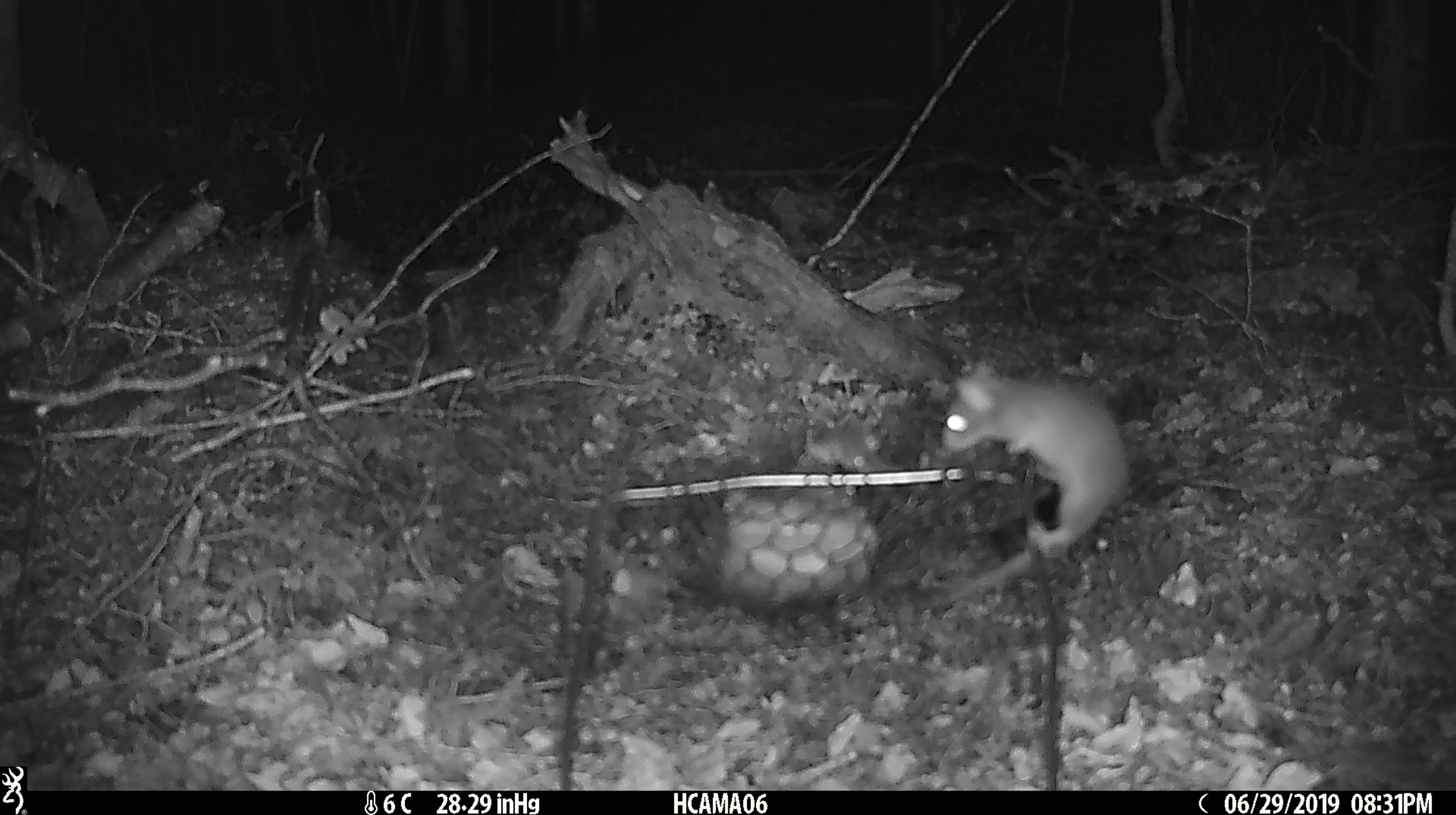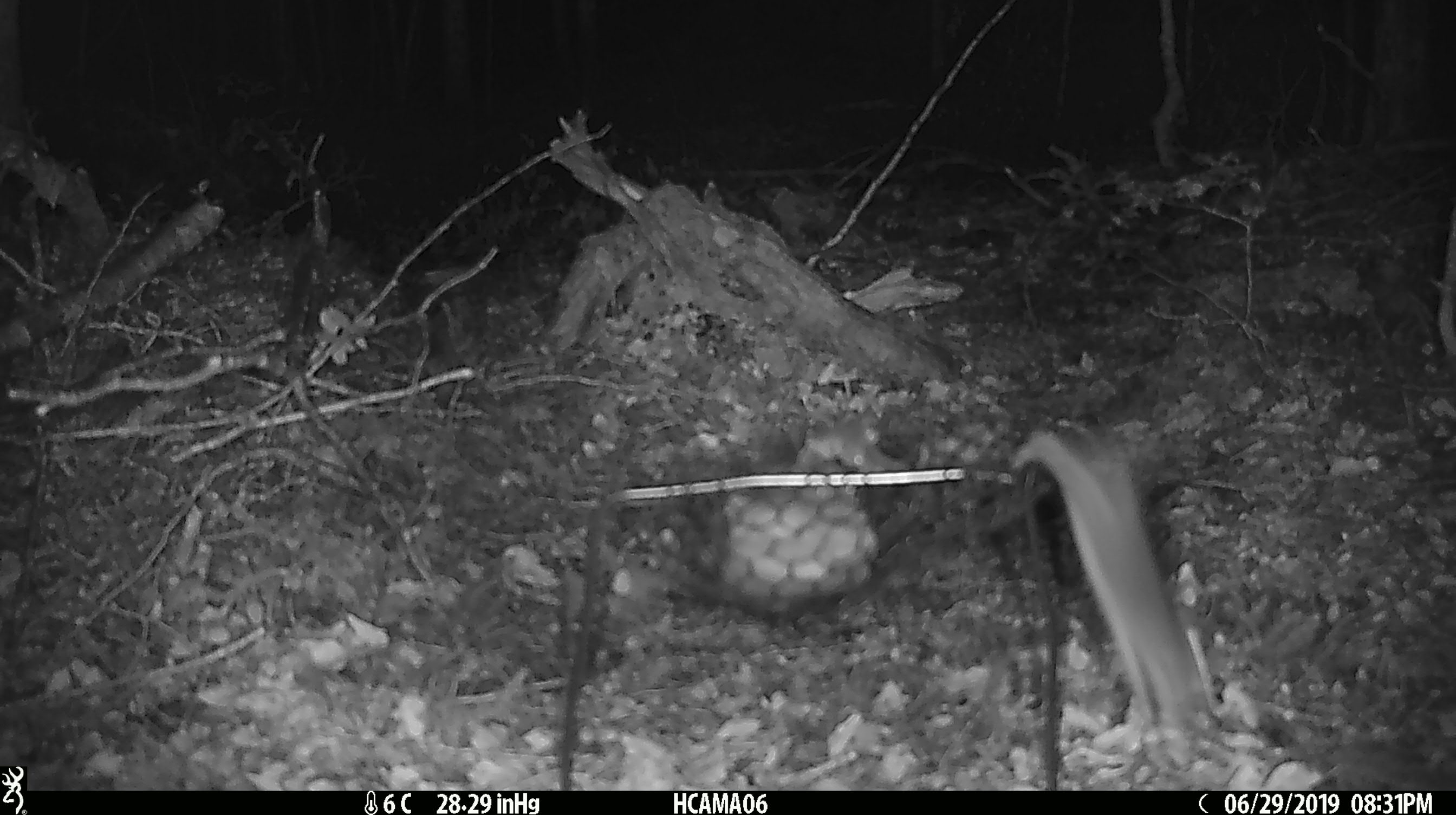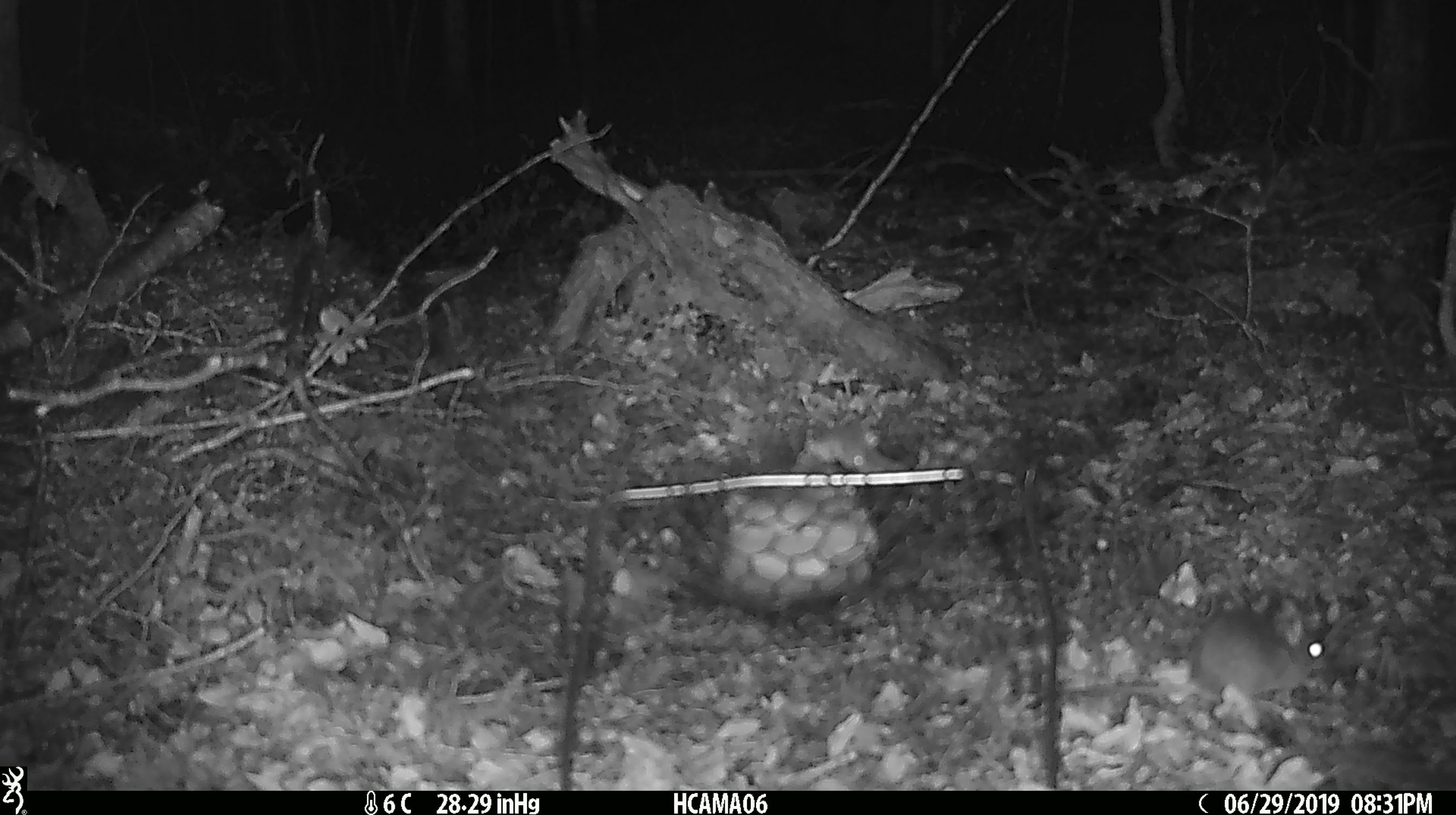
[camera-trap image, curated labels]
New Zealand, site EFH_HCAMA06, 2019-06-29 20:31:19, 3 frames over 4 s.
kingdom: Animalia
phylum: Chordata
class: Mammalia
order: Rodentia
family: Muridae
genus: Mus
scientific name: Mus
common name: mouse